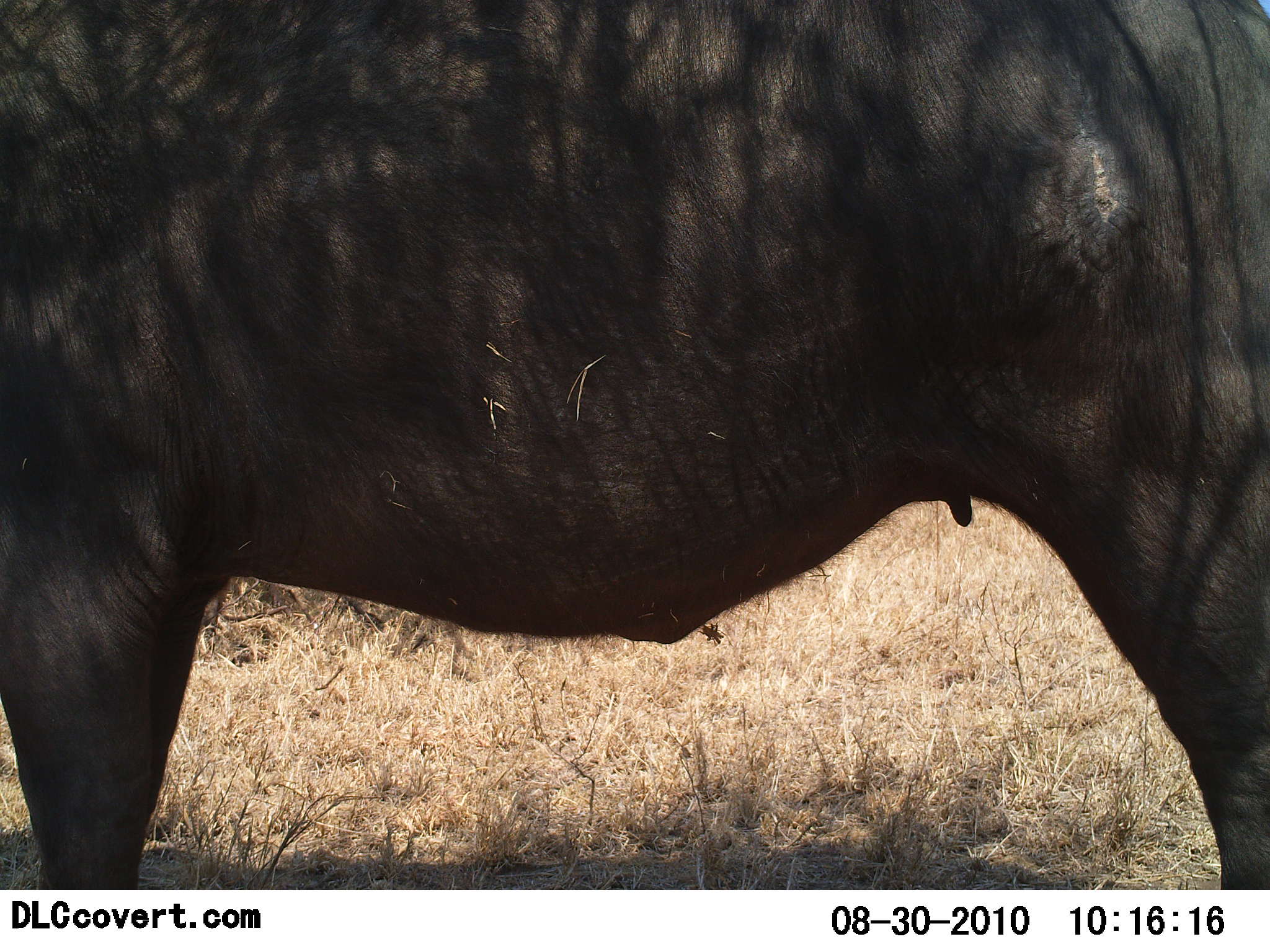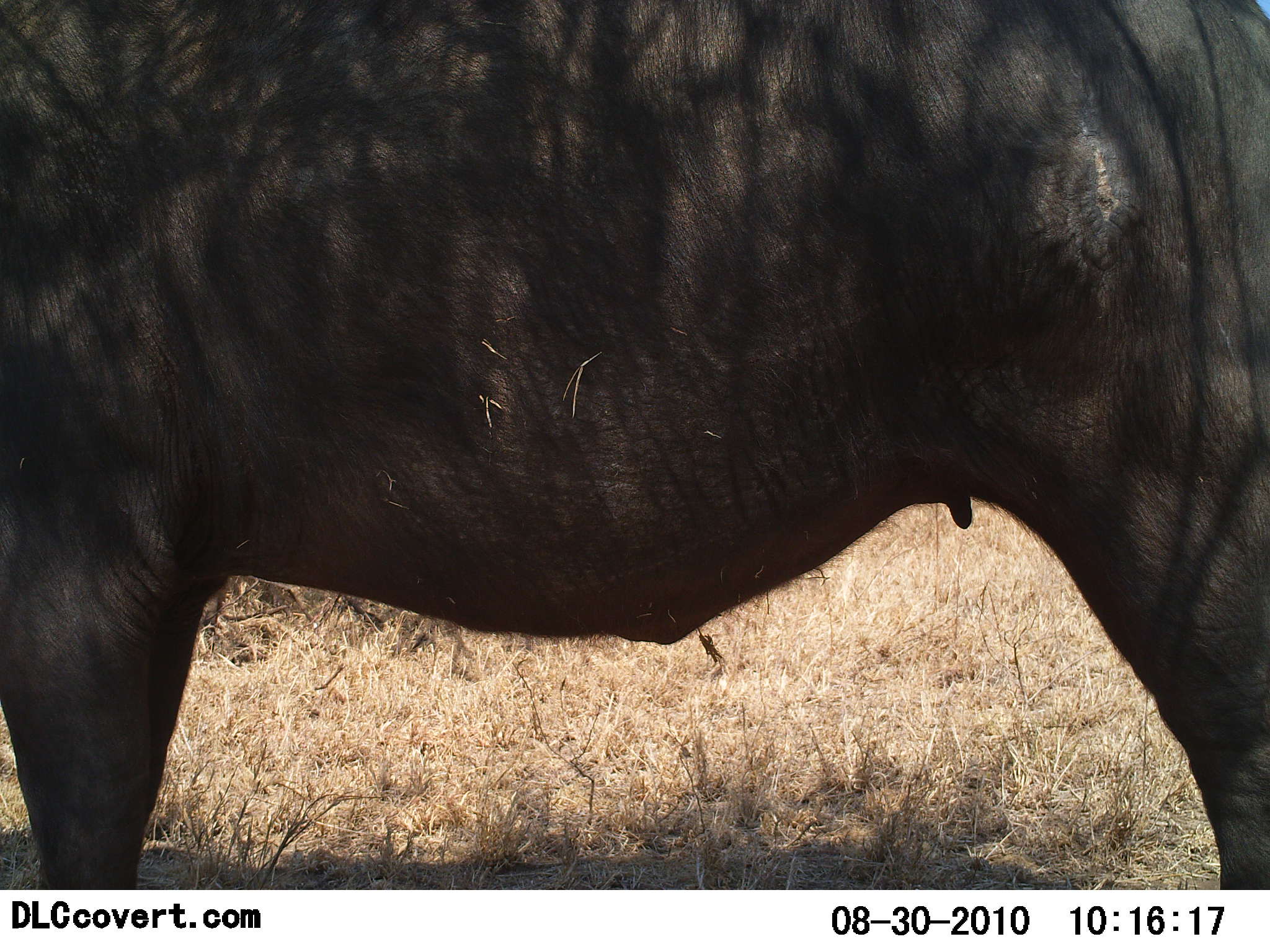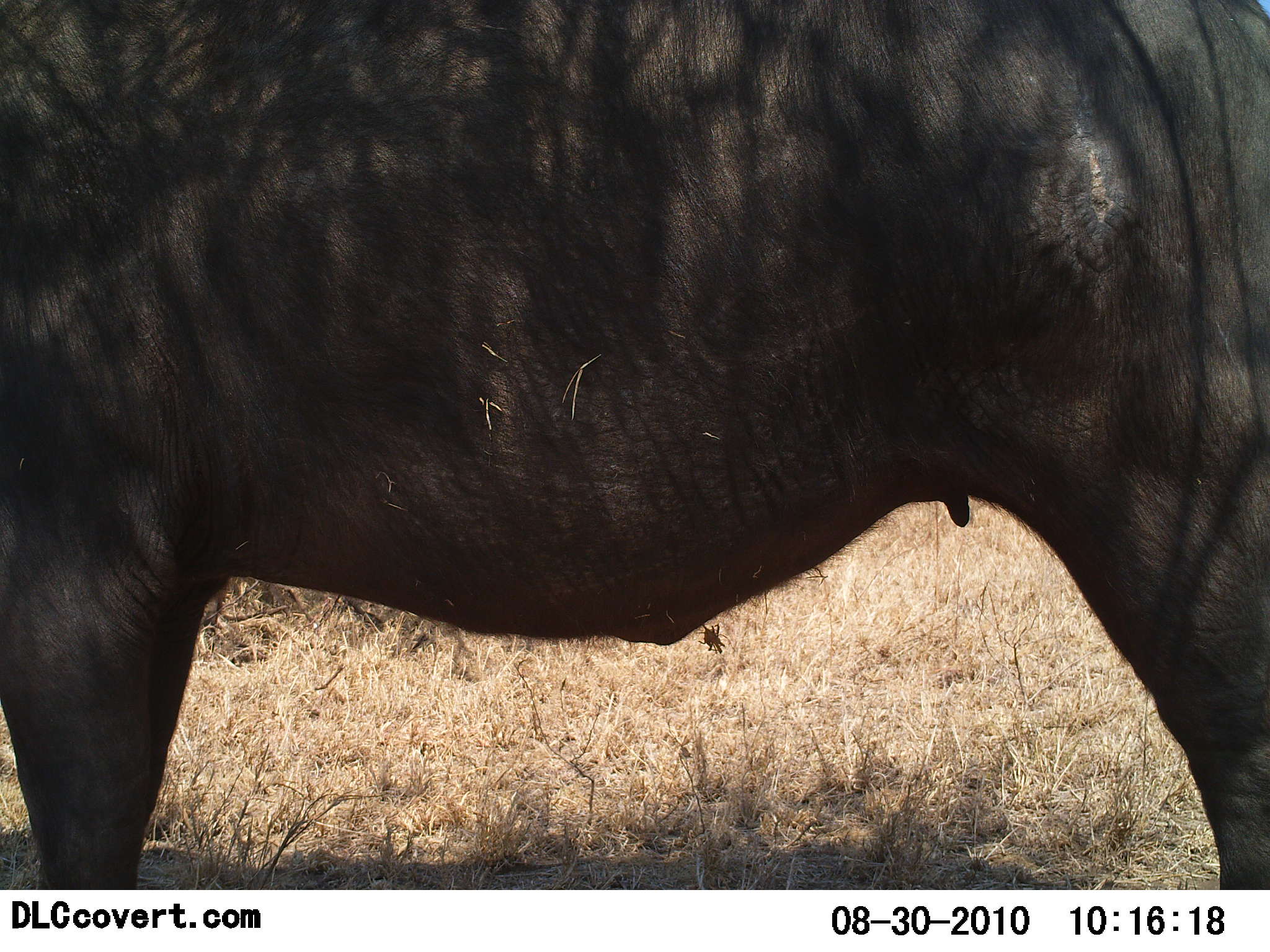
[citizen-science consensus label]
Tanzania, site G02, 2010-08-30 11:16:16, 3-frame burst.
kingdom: Animalia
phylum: Chordata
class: Mammalia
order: Artiodactyla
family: Bovidae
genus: Syncerus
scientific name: Syncerus caffer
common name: cape buffalo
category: buffalo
Buffalo (cape buffalo) (Syncerus caffer), count 1. Behavior (volunteer vote fractions): standing 100%, resting 0%, moving 0%, interacting 0%. Young present (vote fraction): 0%. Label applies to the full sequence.